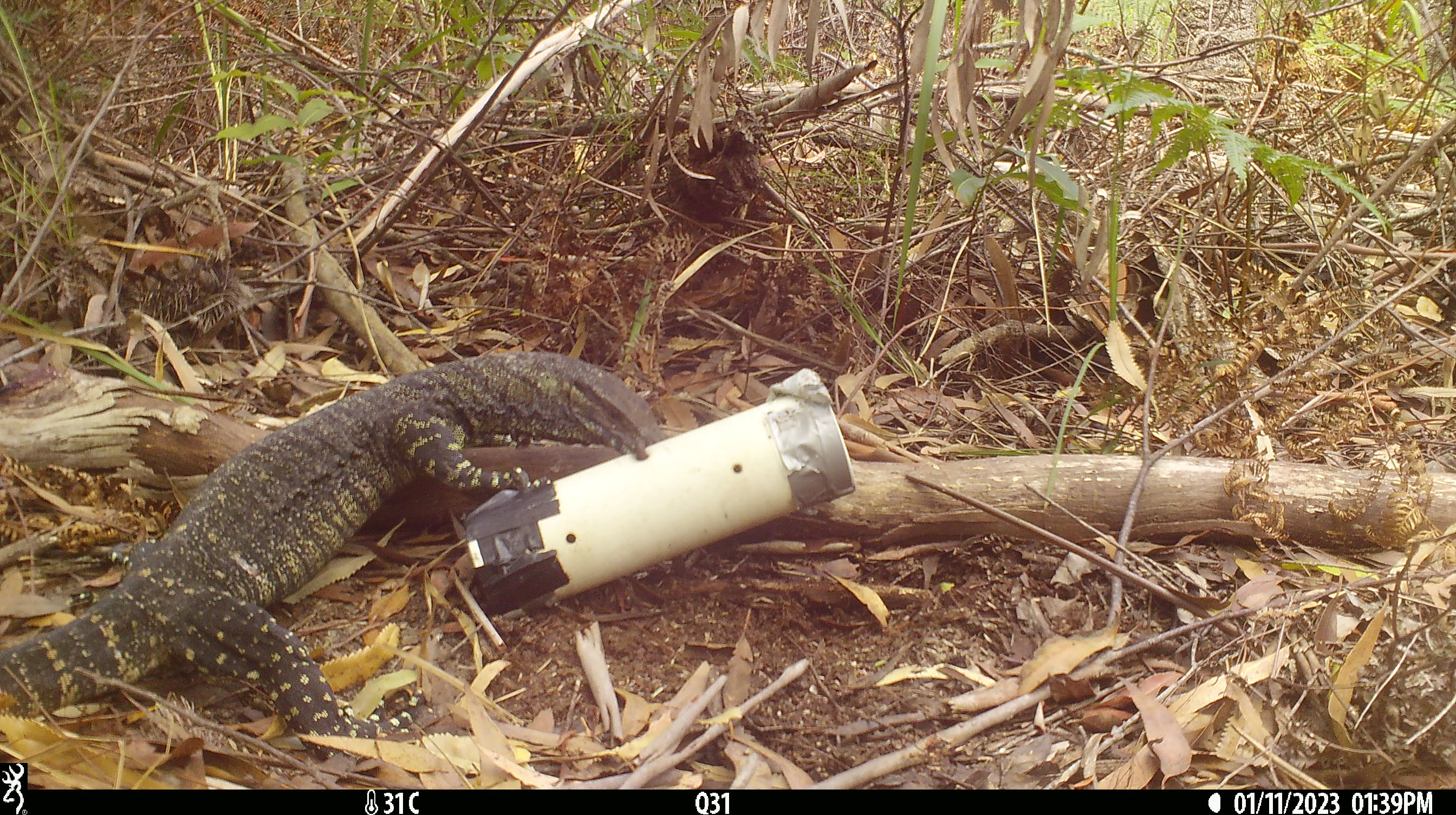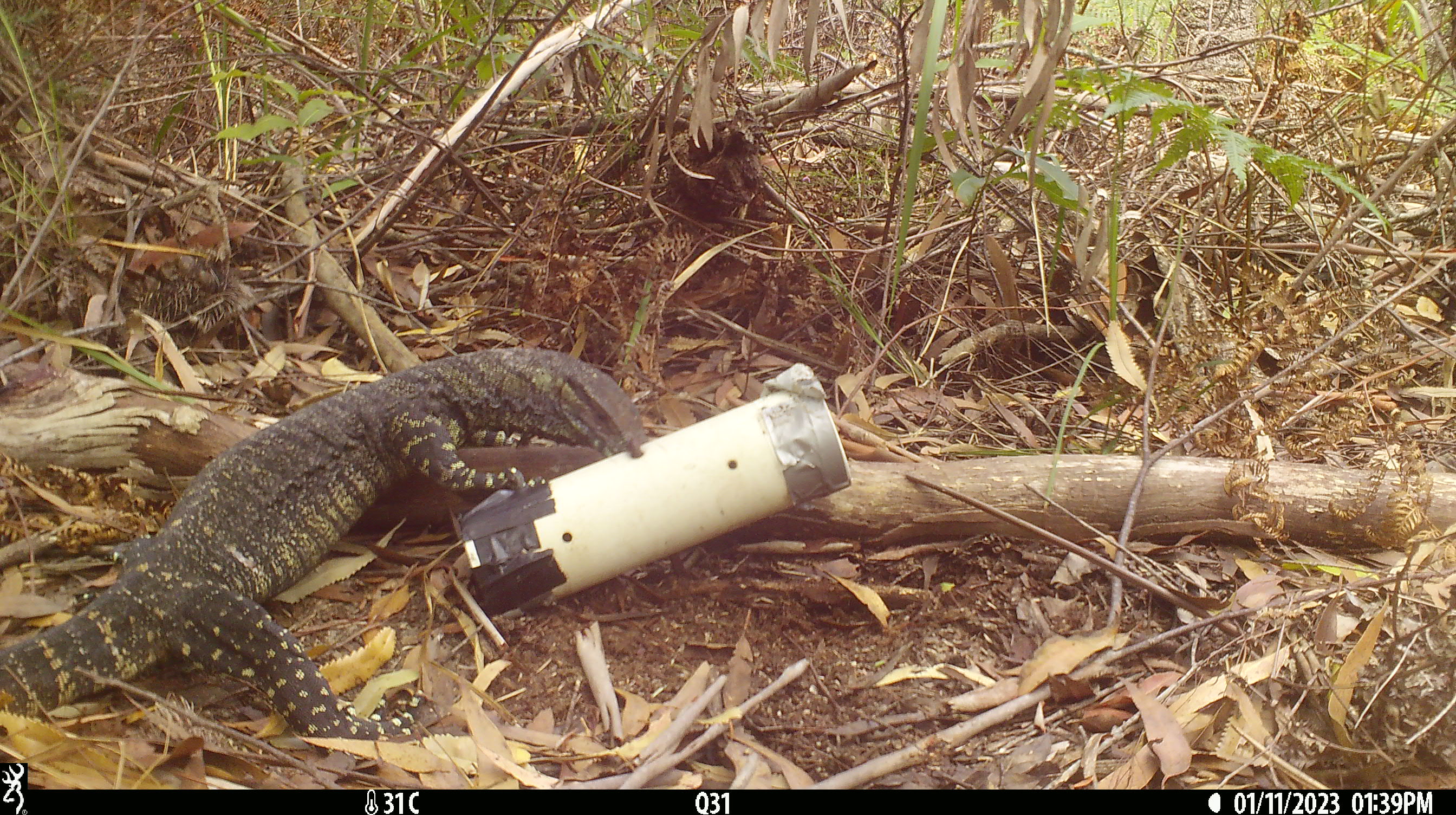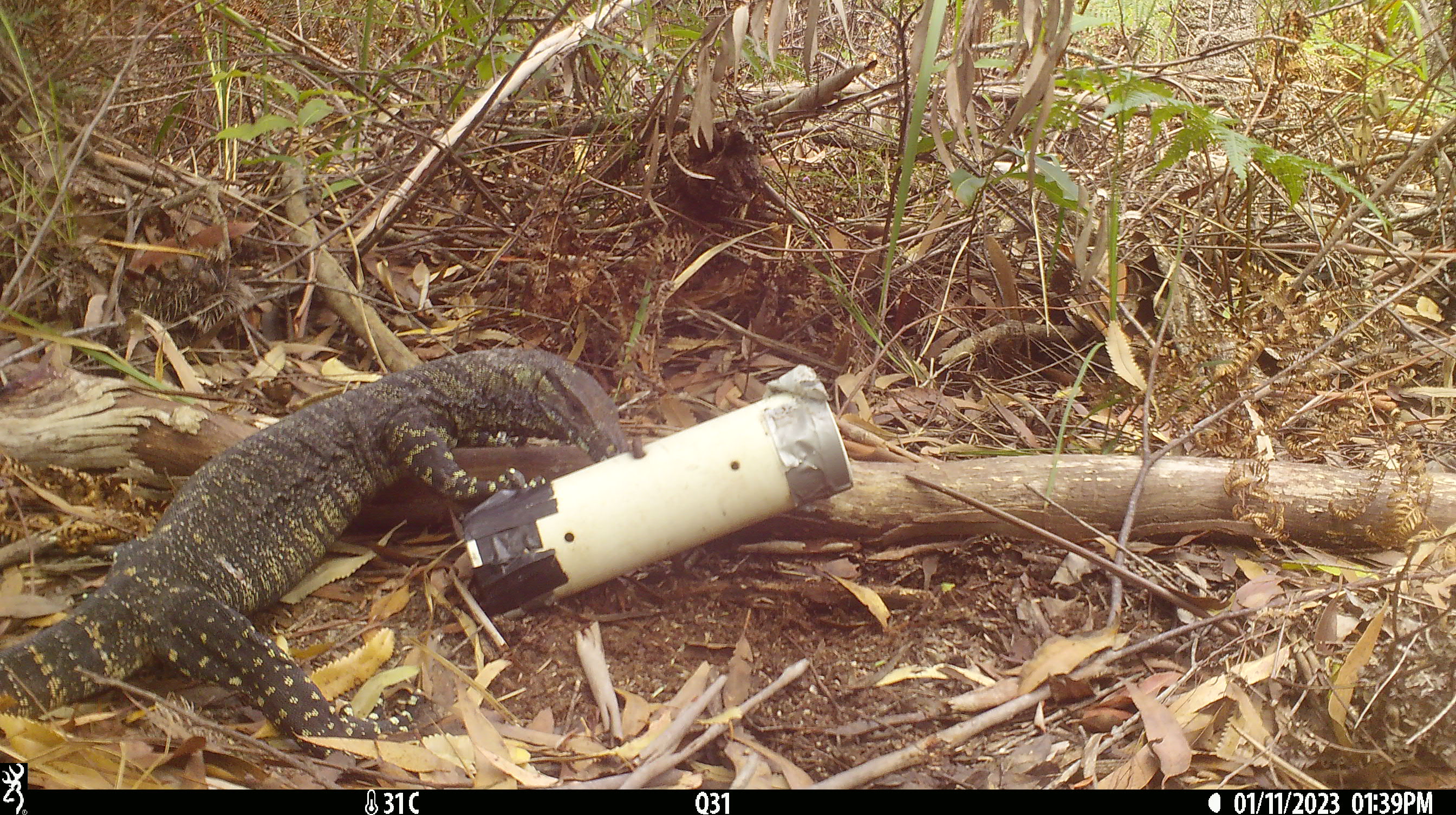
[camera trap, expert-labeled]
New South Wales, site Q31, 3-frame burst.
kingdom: Animalia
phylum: Chordata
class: Reptilia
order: Squamata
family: Varanidae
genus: Varanus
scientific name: Varanus varius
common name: lace monitor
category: goanna